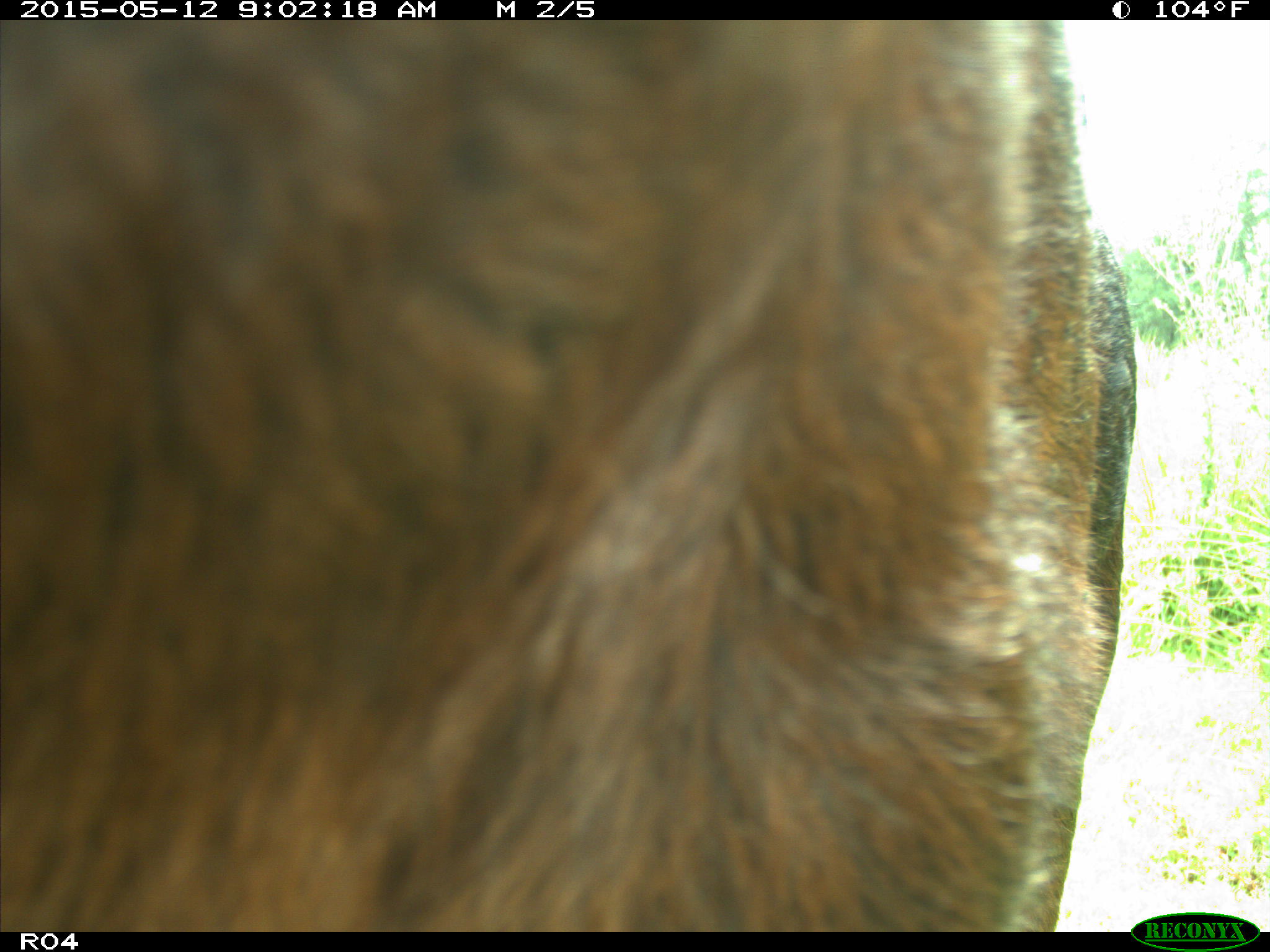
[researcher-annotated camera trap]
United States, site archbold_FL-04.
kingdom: Animalia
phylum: Chordata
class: Mammalia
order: Artiodactyla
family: Bovidae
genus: Bos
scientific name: Bos taurus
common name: domestic cow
Bos taurus (domestic cow).